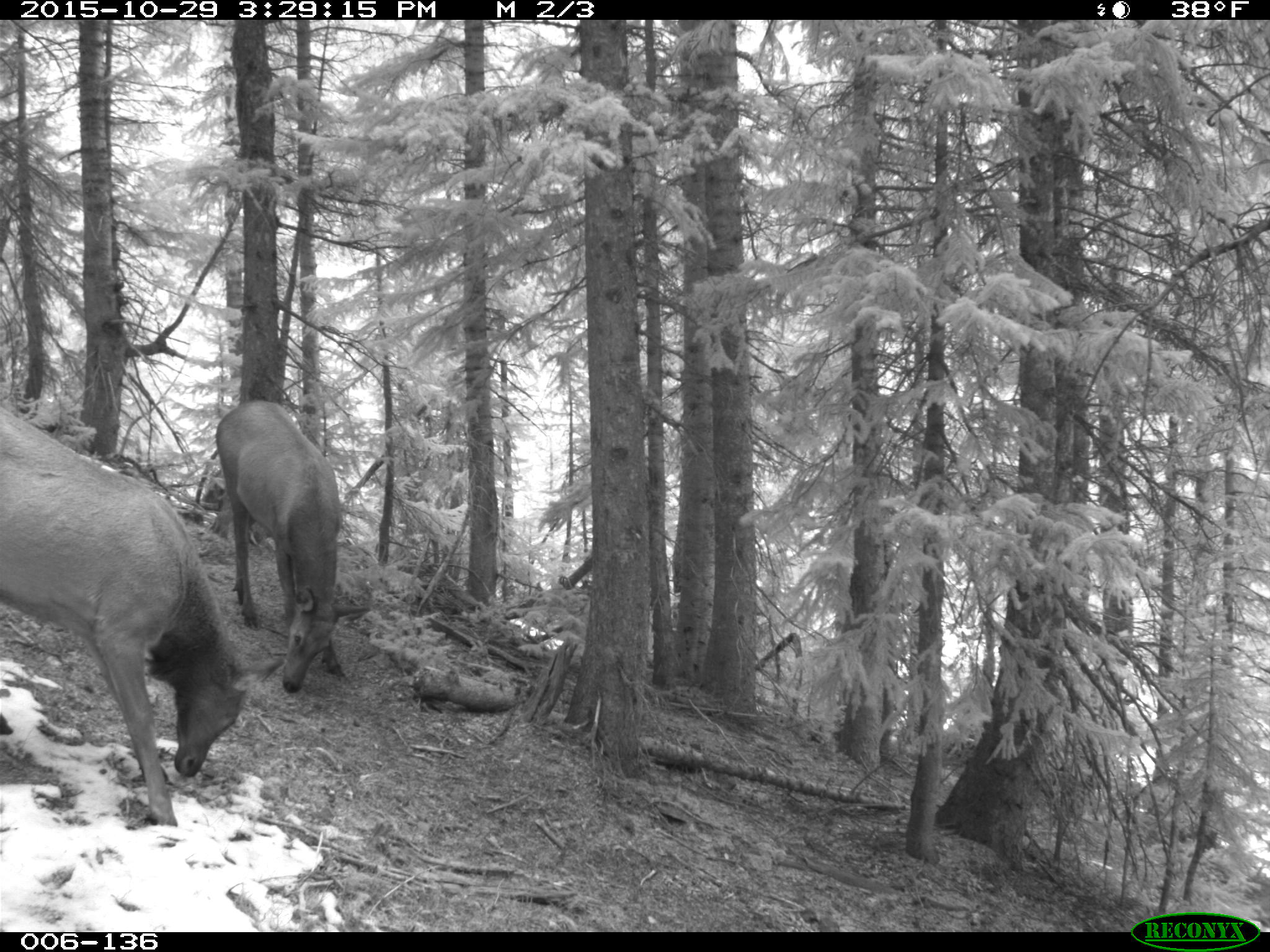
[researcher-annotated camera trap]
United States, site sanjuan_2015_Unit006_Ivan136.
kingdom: Animalia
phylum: Chordata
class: Mammalia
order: Artiodactyla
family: Cervidae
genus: Cervus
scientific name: Cervus elaphus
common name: red deer